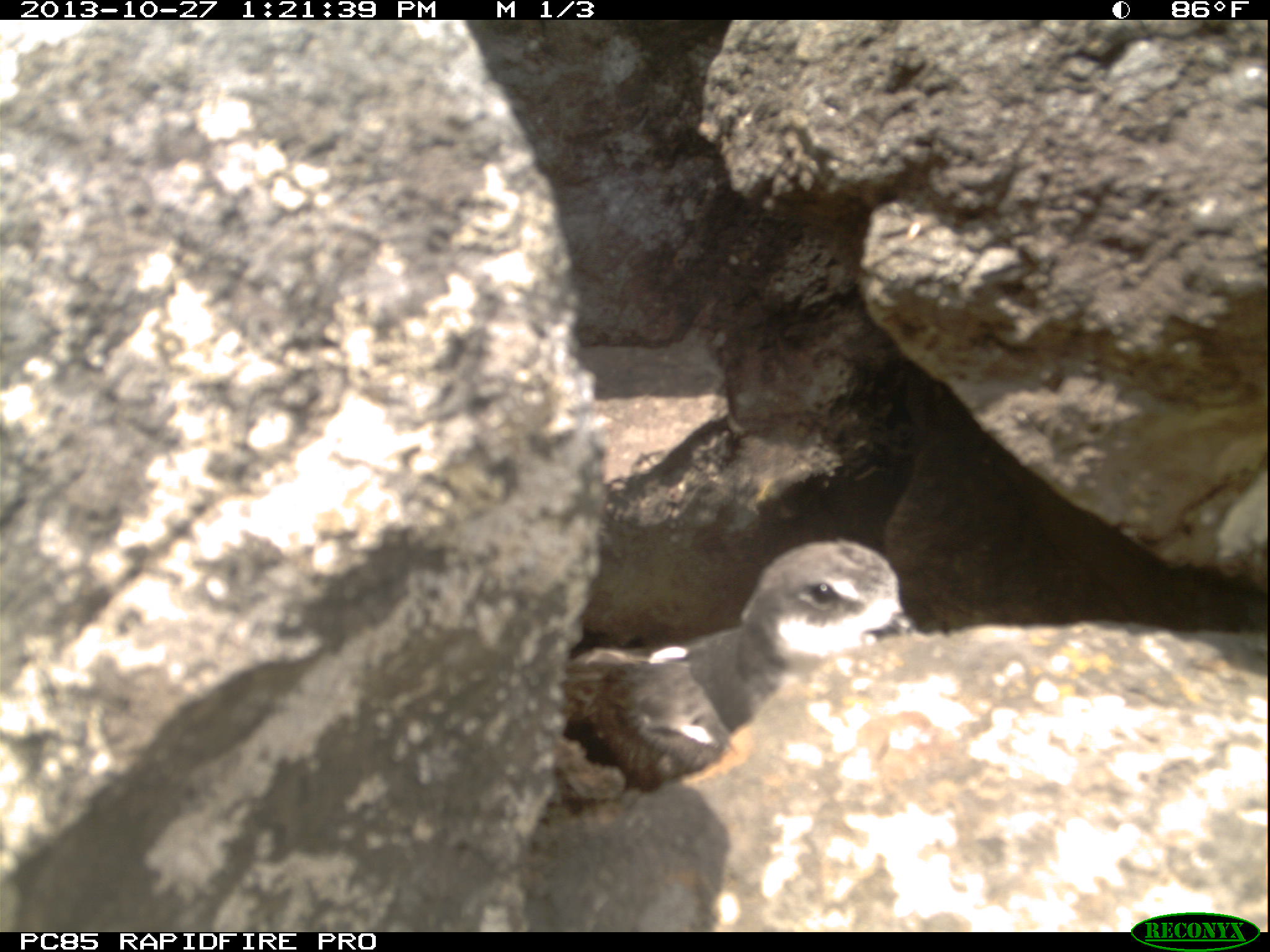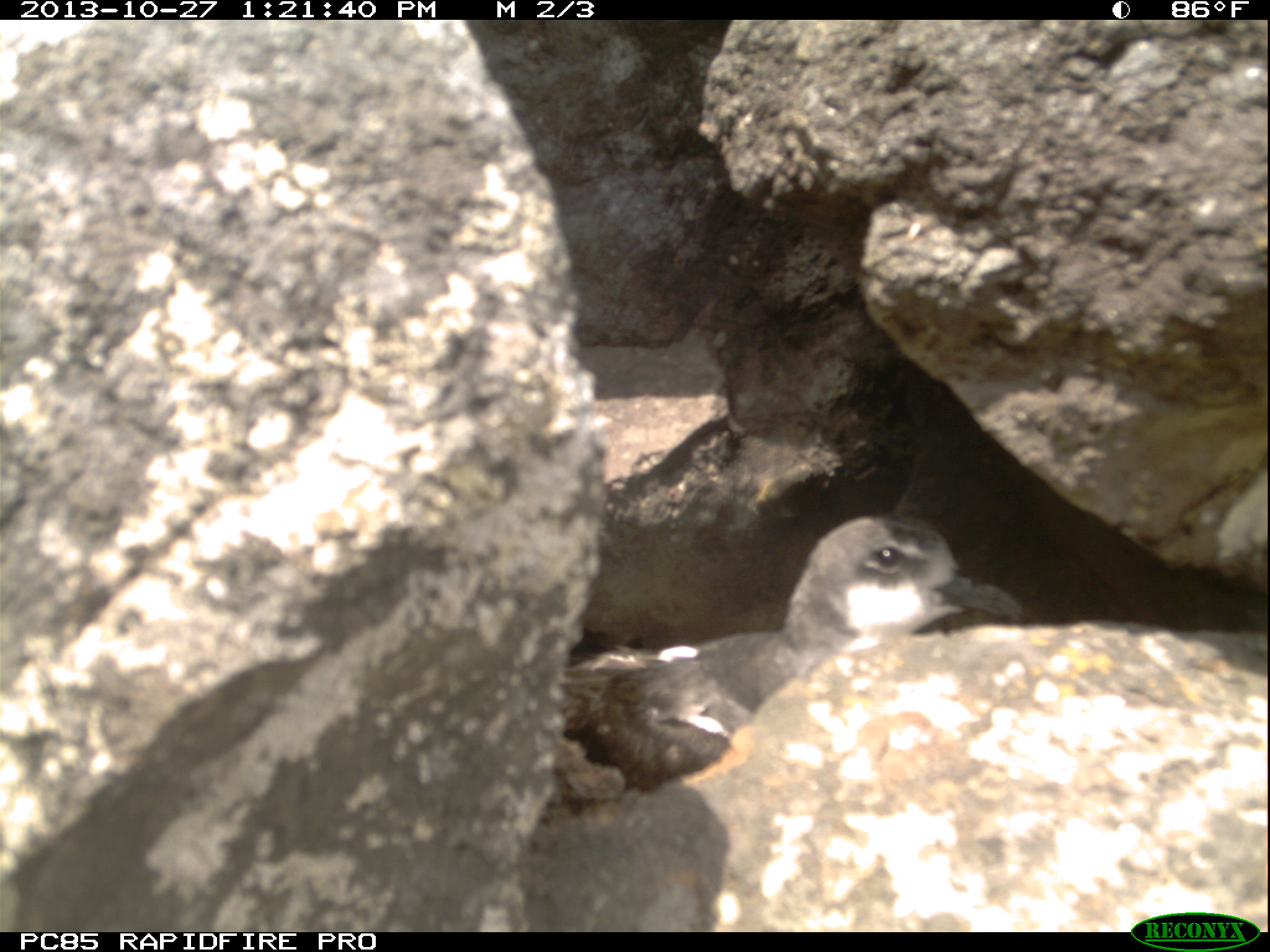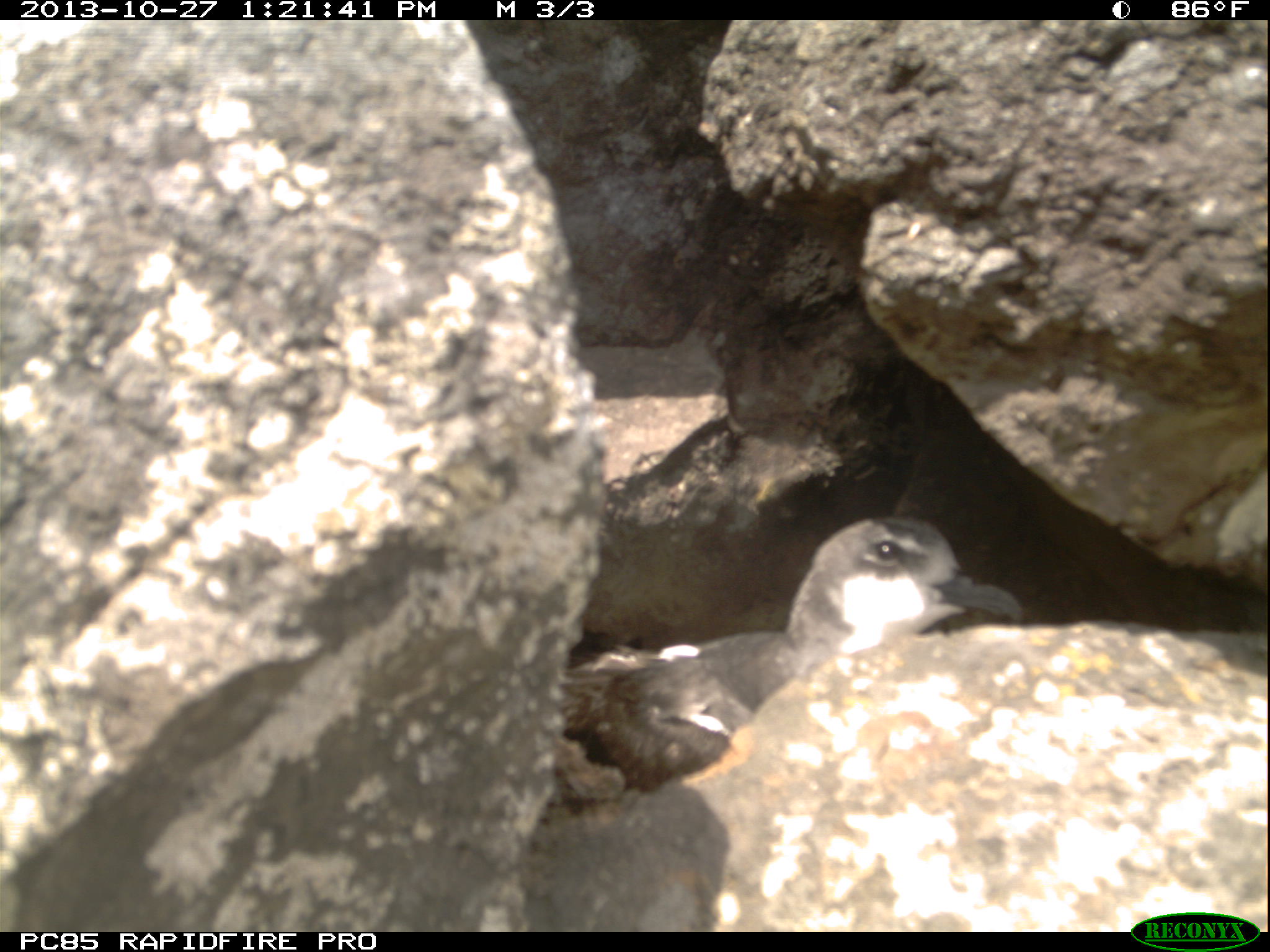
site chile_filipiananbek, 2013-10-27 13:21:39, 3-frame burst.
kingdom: Animalia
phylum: Chordata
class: Aves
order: Procellariiformes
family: Procellariidae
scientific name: Procellariidae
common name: petrel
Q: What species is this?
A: Petrel (Procellariidae).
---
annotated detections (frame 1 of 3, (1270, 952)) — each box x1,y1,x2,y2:
petrel: 556,536,917,782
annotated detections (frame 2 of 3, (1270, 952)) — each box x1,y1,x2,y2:
petrel: 551,512,1024,810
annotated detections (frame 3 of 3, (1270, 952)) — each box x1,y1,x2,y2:
petrel: 544,510,1023,817